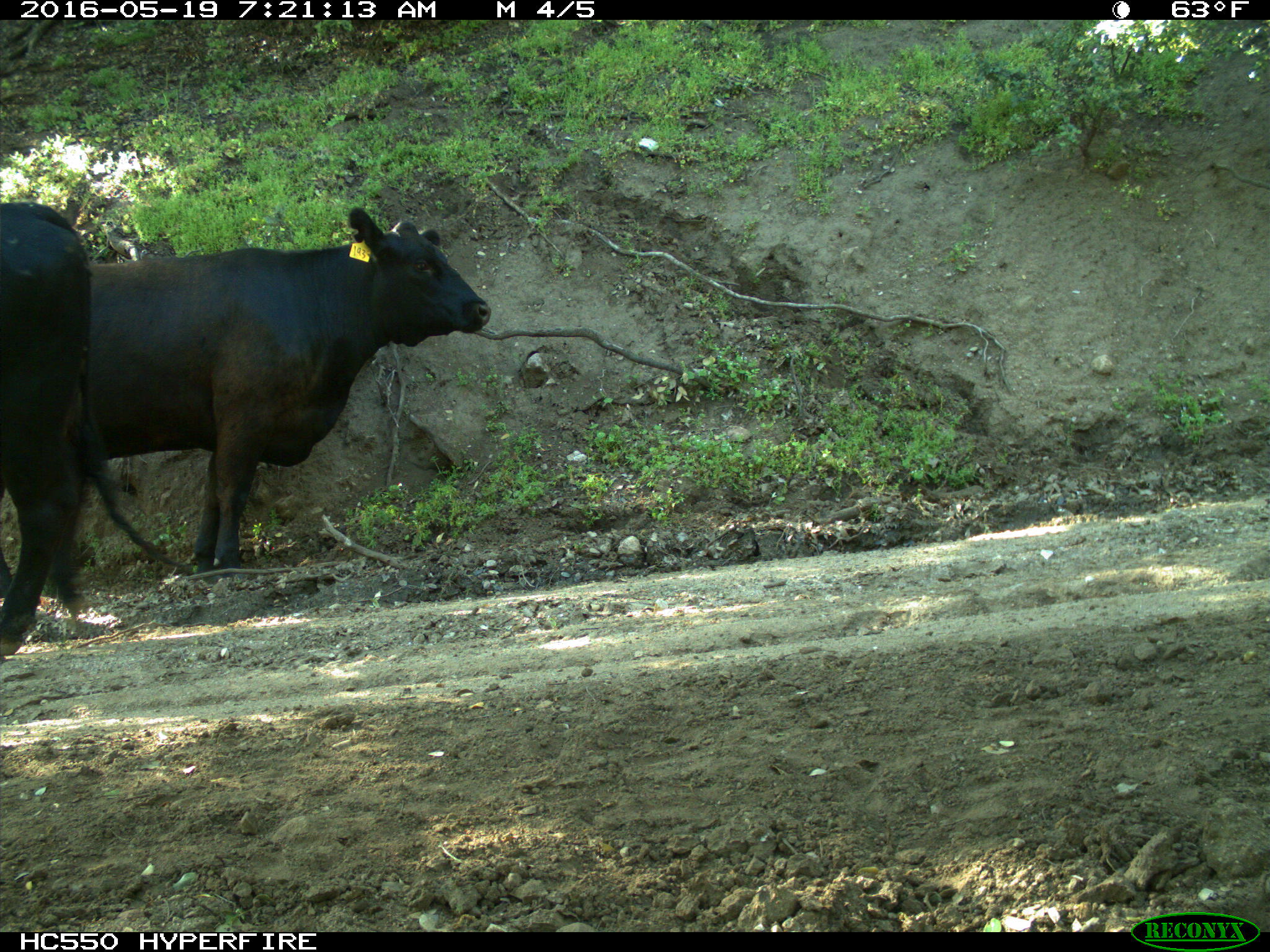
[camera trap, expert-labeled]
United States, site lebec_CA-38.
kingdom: Animalia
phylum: Chordata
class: Mammalia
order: Artiodactyla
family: Bovidae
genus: Bos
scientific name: Bos taurus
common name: domestic cow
Bos taurus (domestic cow).